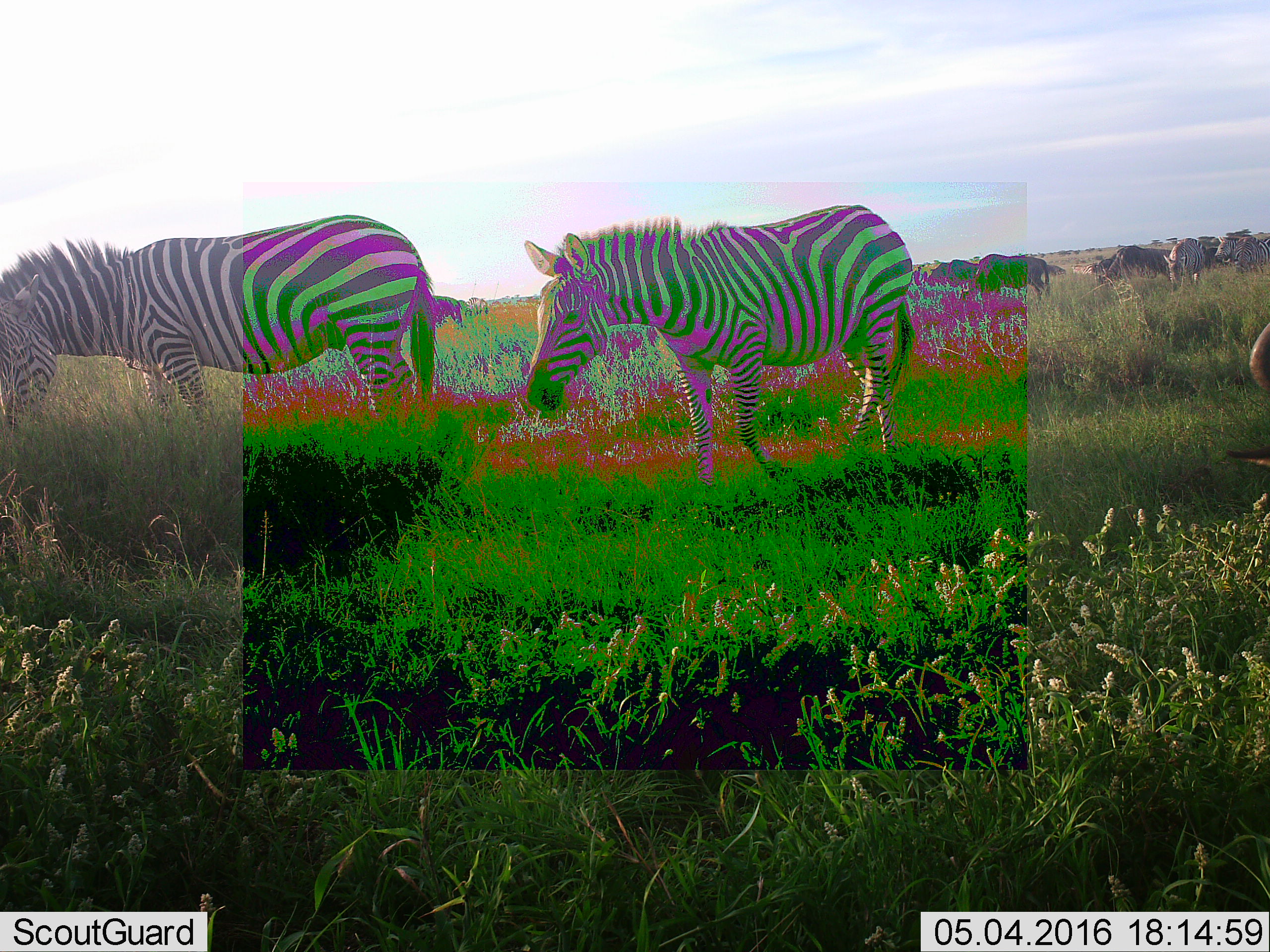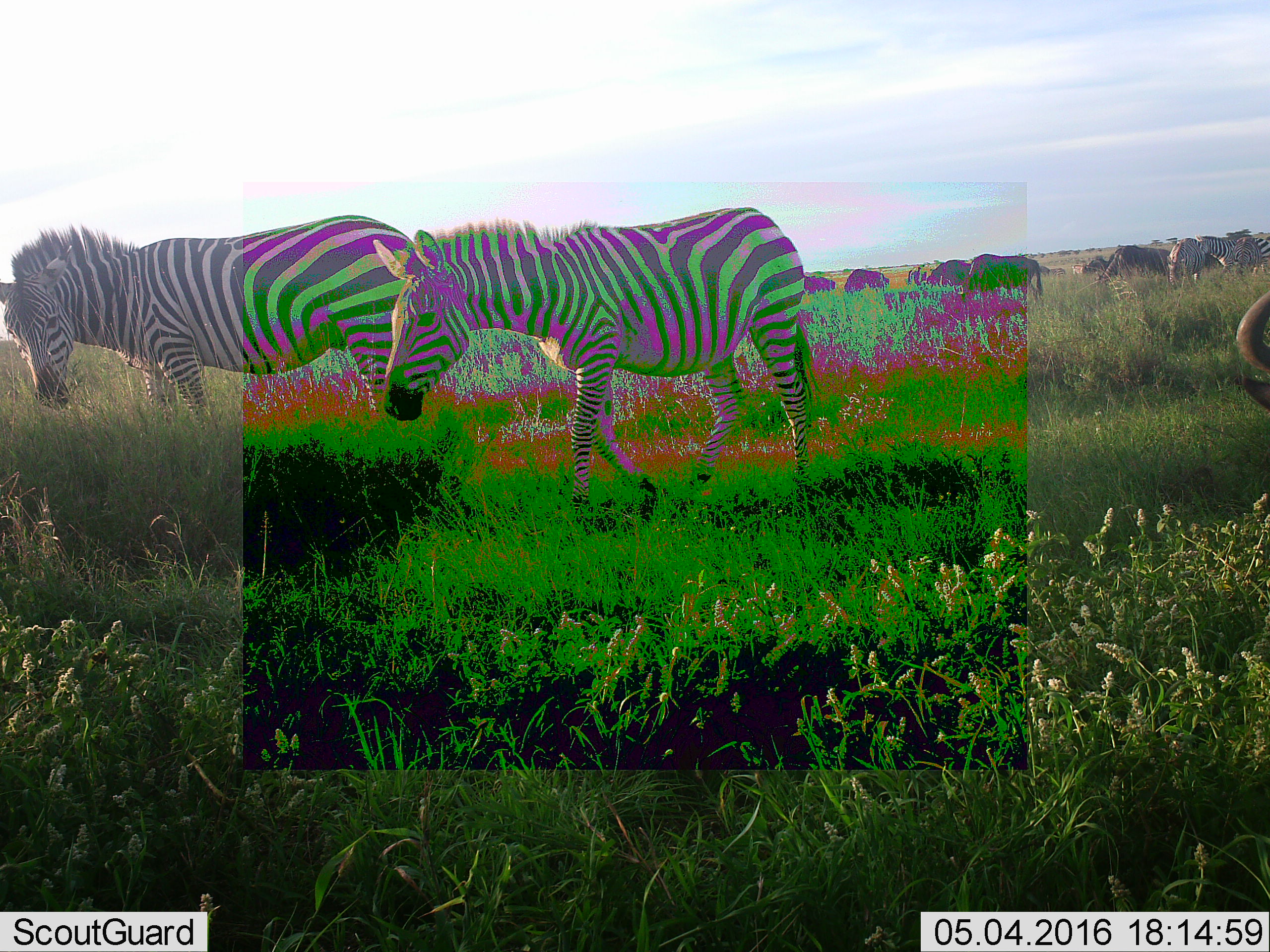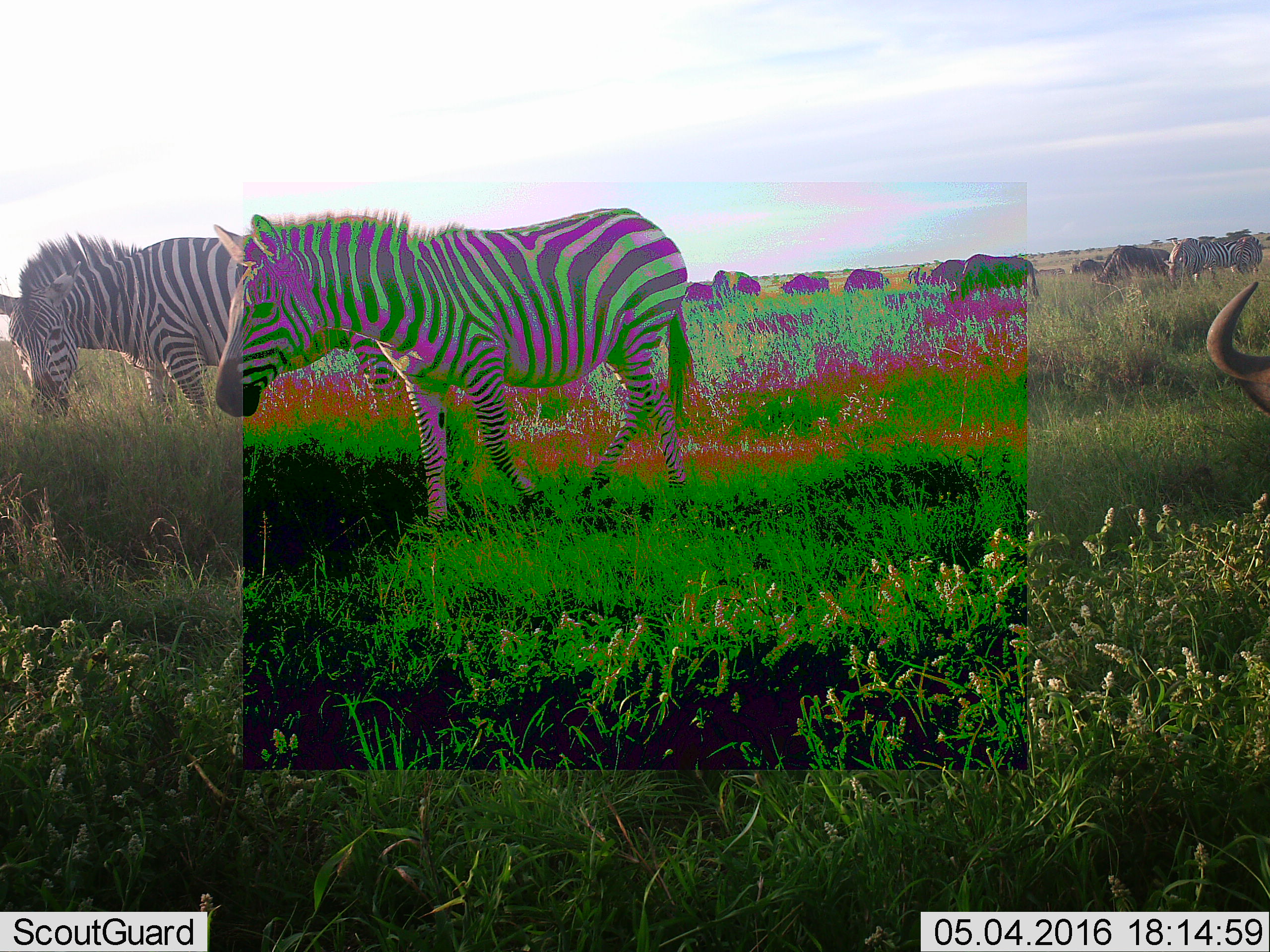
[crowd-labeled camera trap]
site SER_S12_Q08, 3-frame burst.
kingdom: Animalia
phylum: Chordata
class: Mammalia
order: Artiodactyla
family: Bovidae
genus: Connochaetes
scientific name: Connochaetes taurinus taurinus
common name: blue wildebeest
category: wildebeestblue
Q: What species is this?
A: Wildebeestblue (blue wildebeest) (Connochaetes taurinus taurinus).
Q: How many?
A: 9.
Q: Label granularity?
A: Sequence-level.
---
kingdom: Animalia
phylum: Chordata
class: Mammalia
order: Perissodactyla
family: Equidae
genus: Equus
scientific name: Equus quagga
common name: plains zebra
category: zebraplains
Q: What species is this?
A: Zebraplains (plains zebra) (Equus quagga).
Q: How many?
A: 5.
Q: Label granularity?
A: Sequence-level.